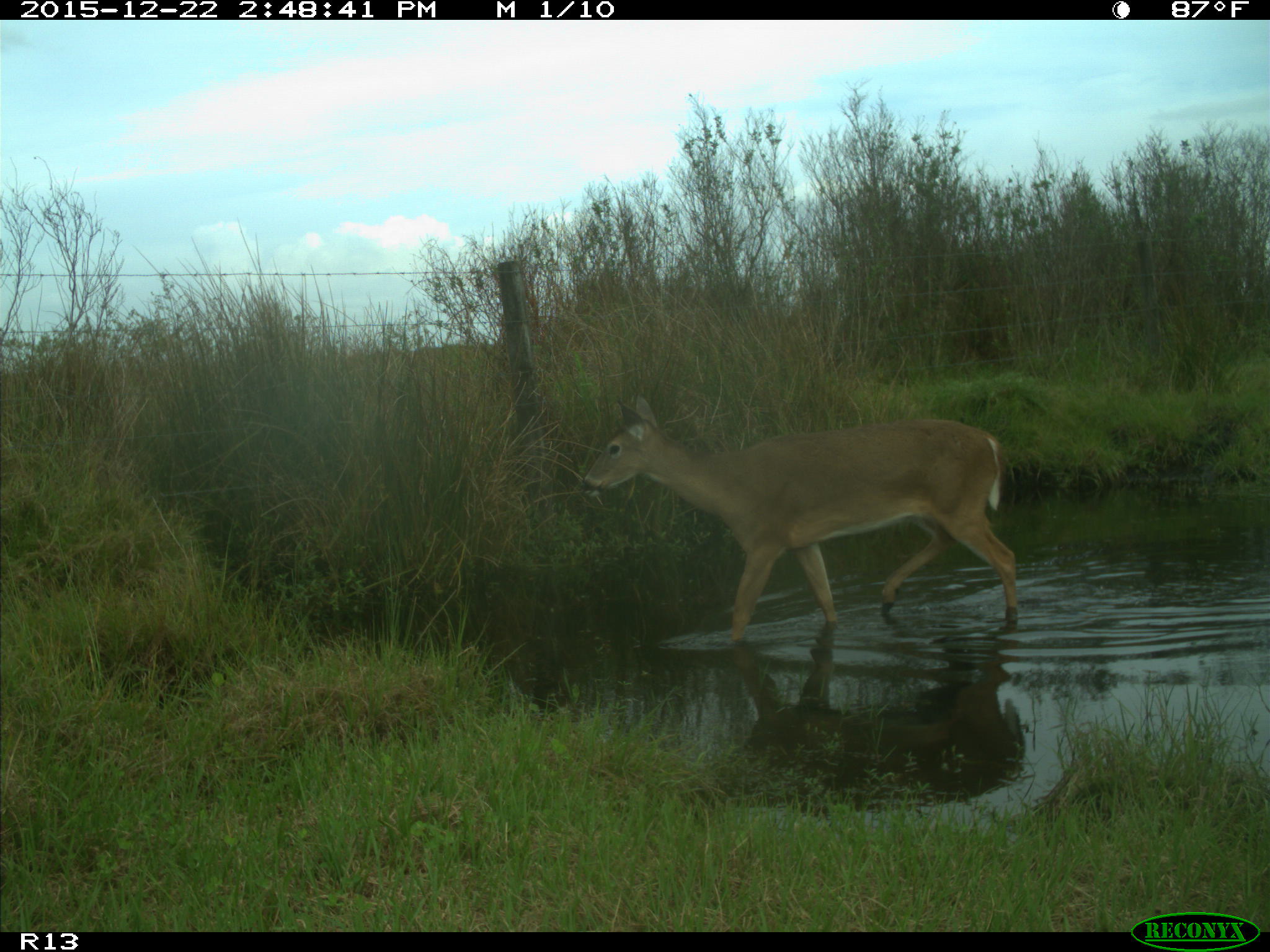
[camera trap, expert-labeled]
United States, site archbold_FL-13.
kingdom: Animalia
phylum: Chordata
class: Mammalia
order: Artiodactyla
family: Cervidae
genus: Odocoileus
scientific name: Odocoileus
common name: deer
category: unidentified deer